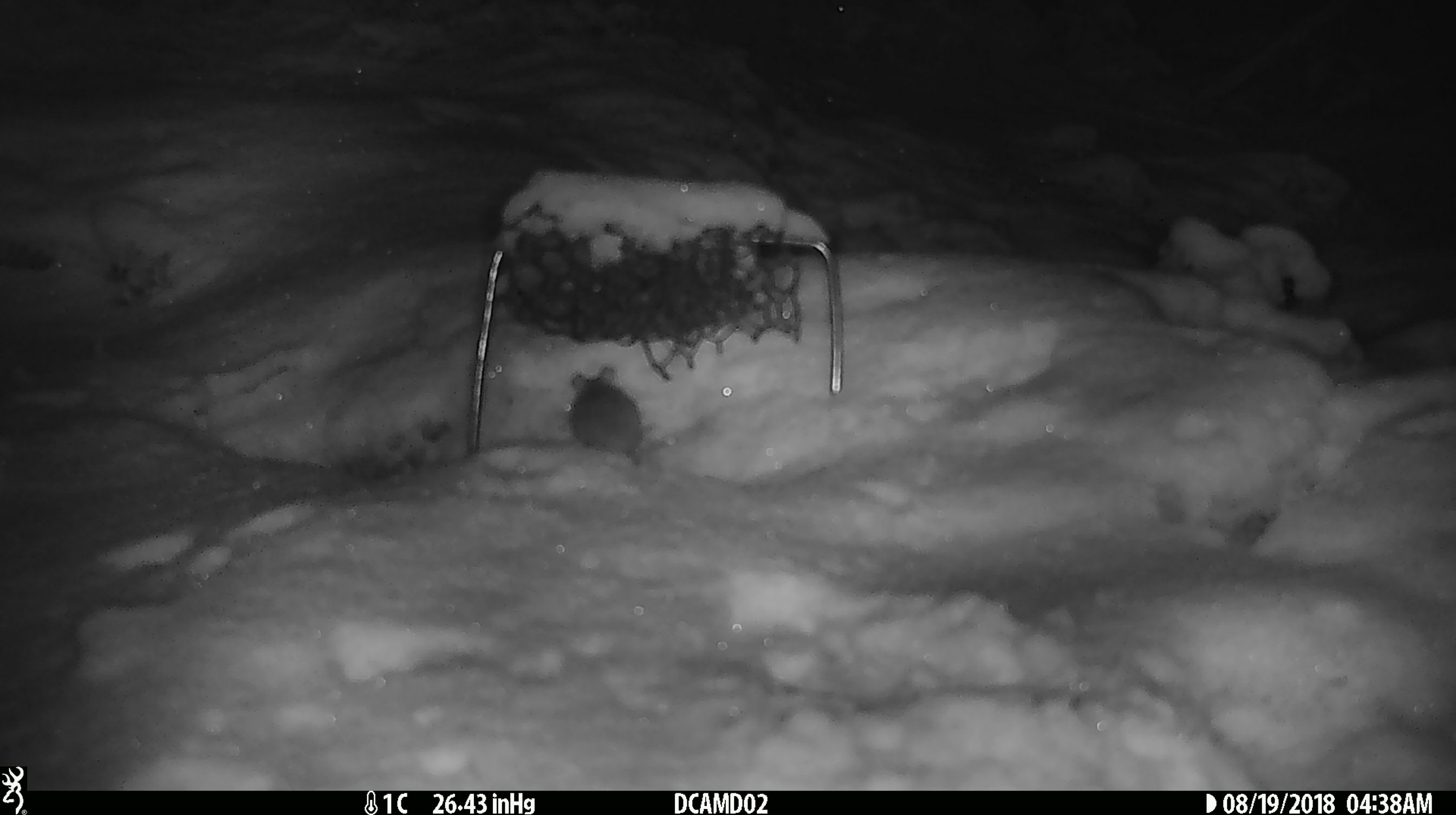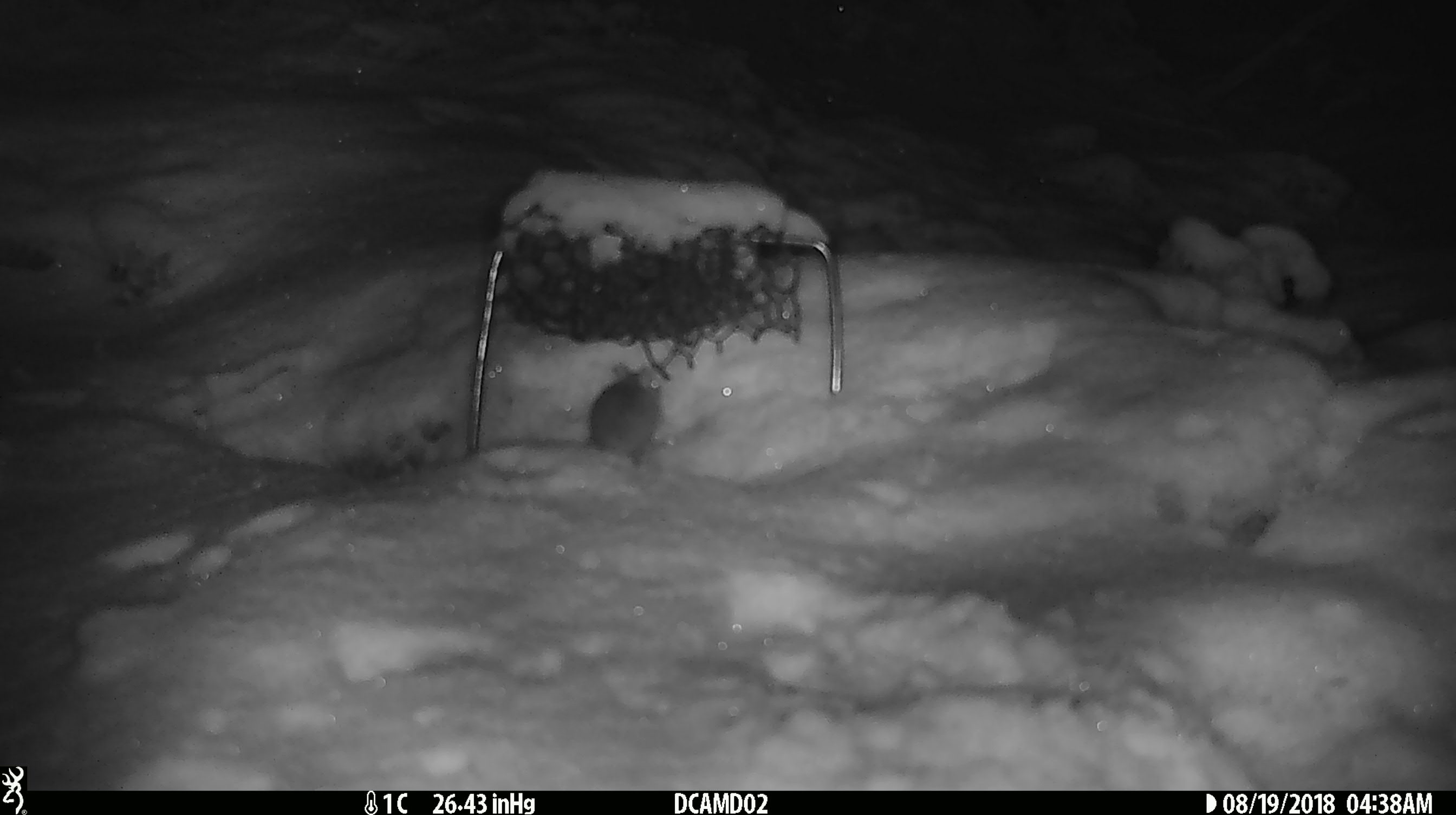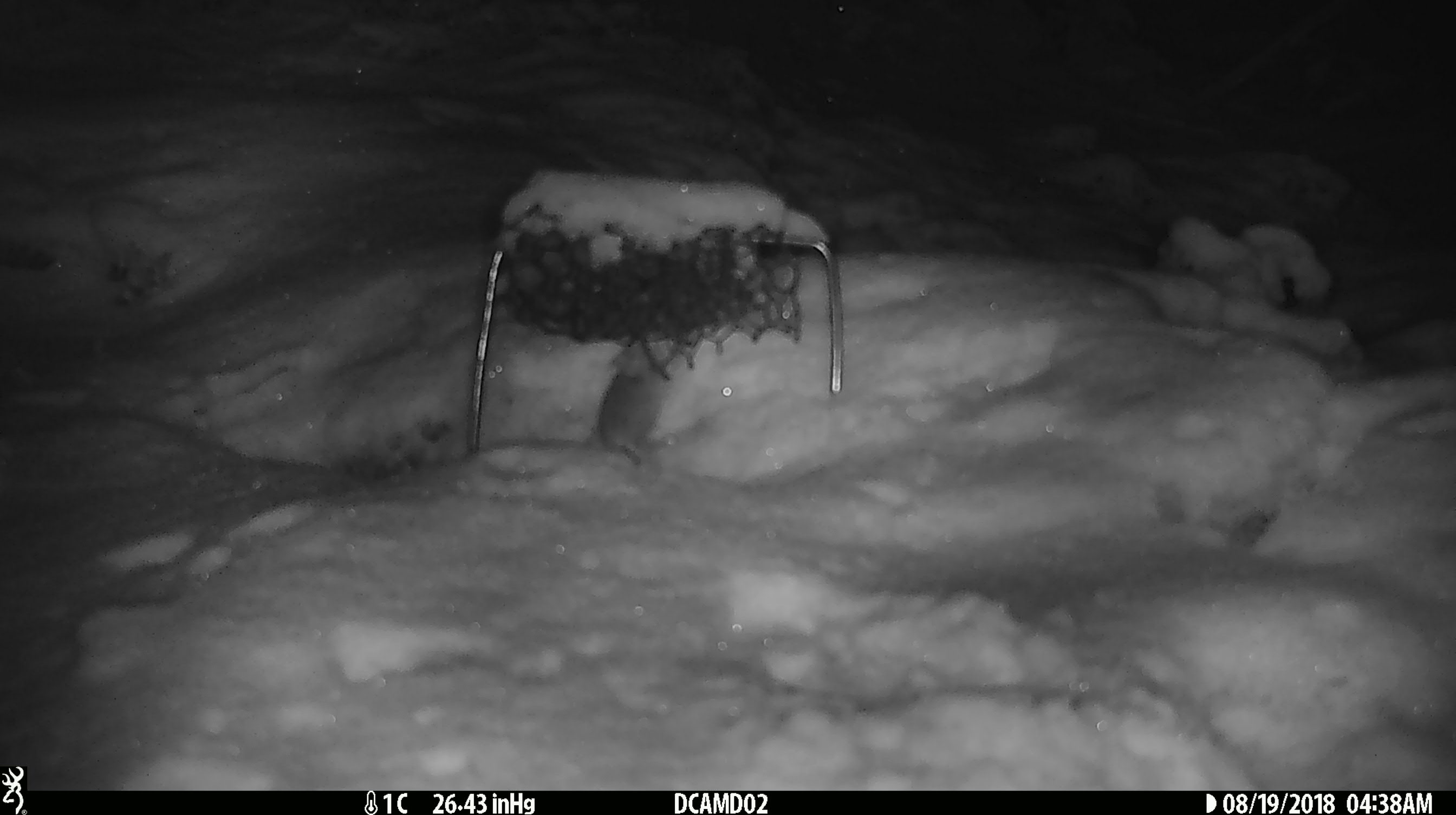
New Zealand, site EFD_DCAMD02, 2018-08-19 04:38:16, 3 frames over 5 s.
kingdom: Animalia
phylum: Chordata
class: Mammalia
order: Rodentia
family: Muridae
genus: Mus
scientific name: Mus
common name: mouse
Mouse (Mus).